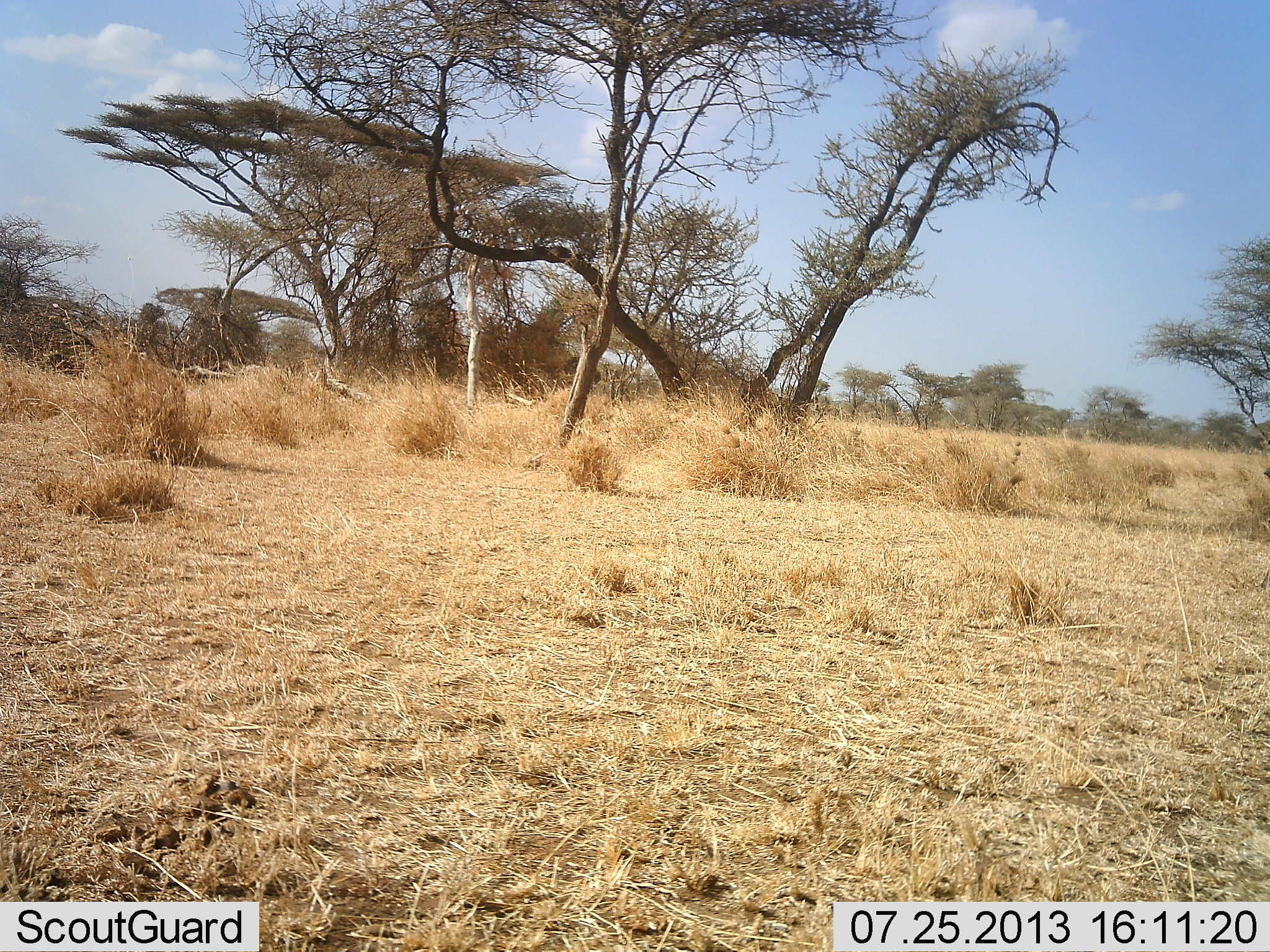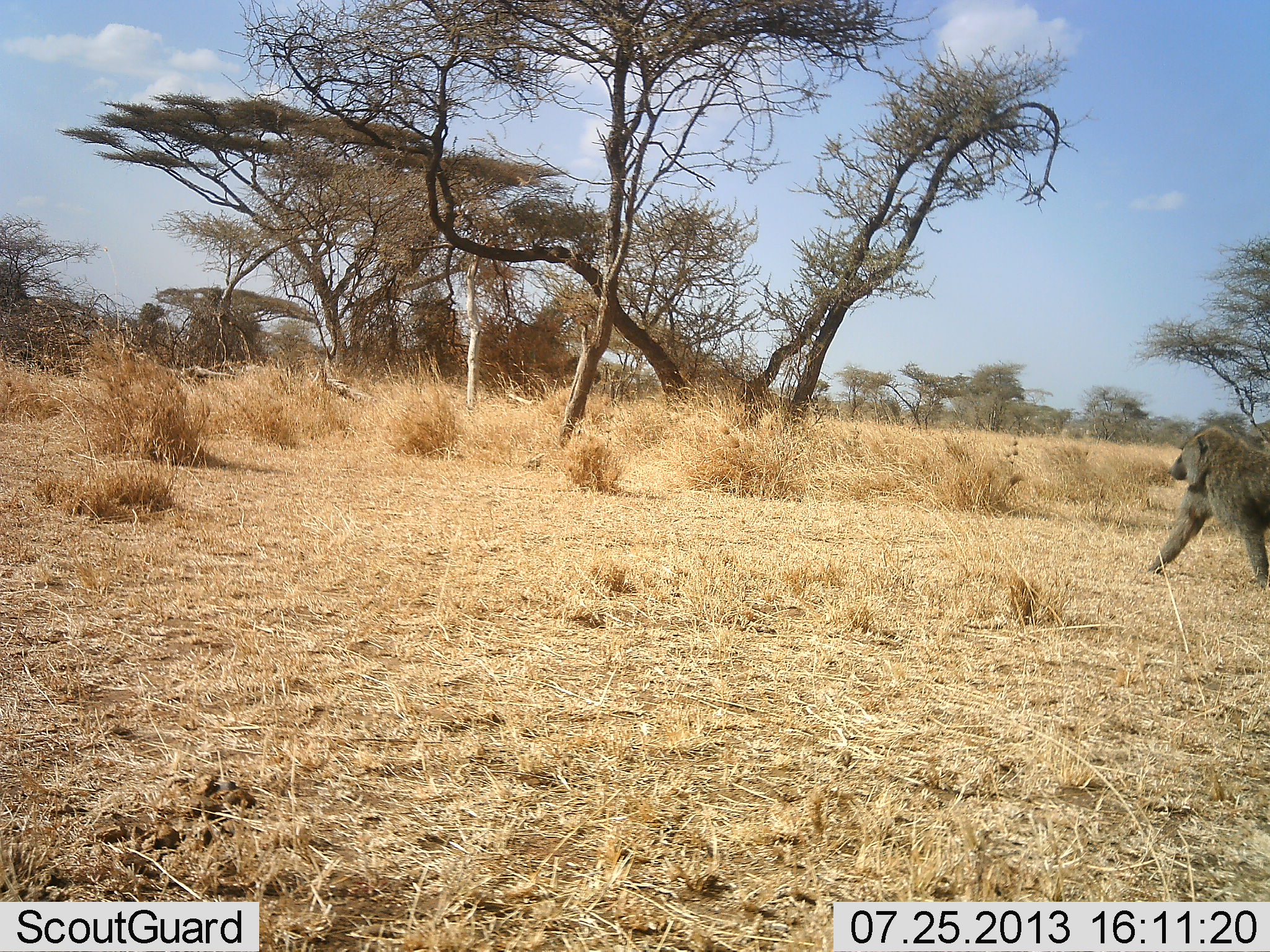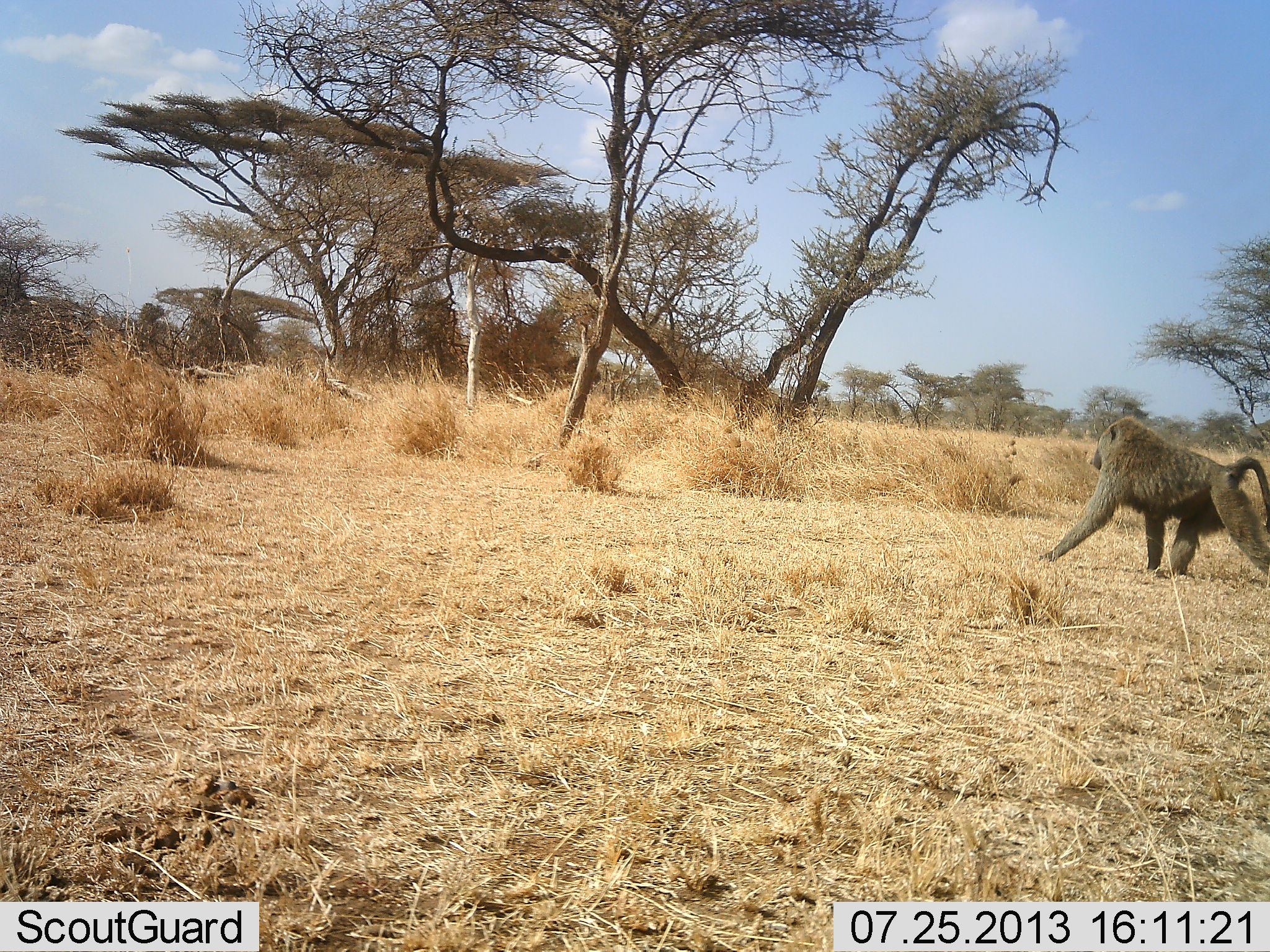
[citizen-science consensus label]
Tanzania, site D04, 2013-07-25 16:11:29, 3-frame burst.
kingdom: Animalia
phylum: Chordata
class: Mammalia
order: Primates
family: Cercopithecidae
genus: Papio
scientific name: Papio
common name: baboon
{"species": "baboon (Papio)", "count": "1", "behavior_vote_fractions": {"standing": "0%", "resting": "0%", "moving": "100%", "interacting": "0%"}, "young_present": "0%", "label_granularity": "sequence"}